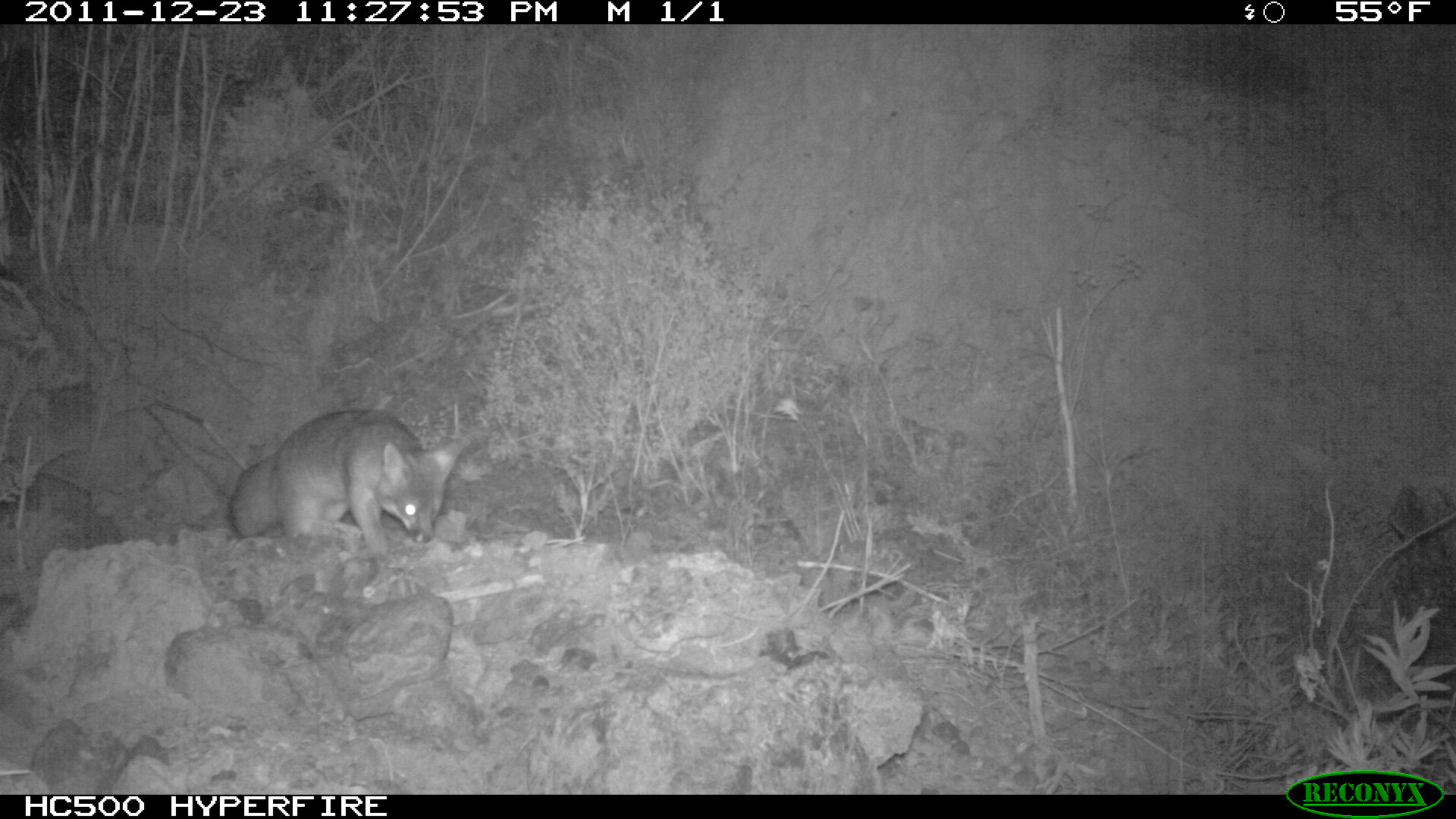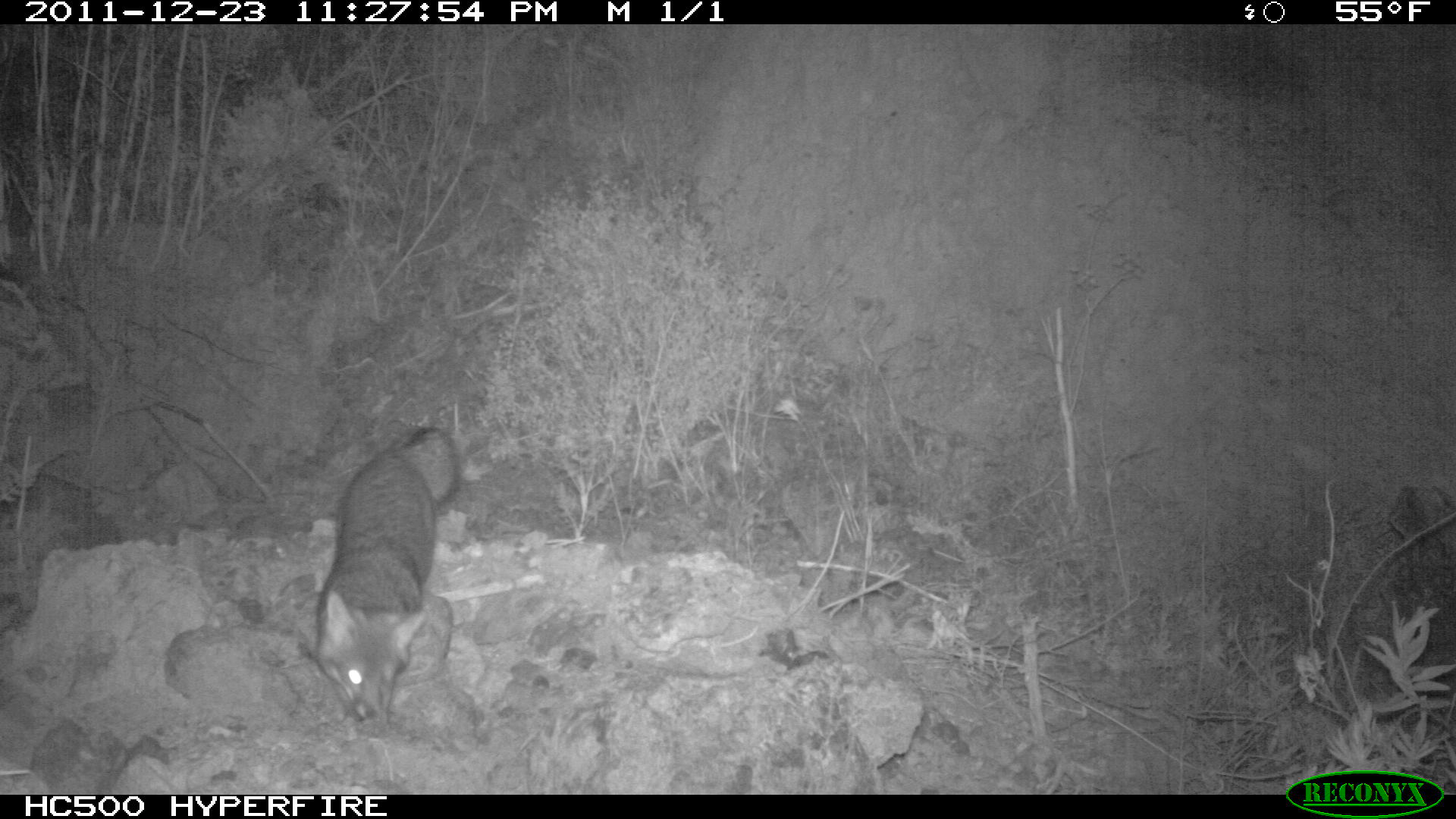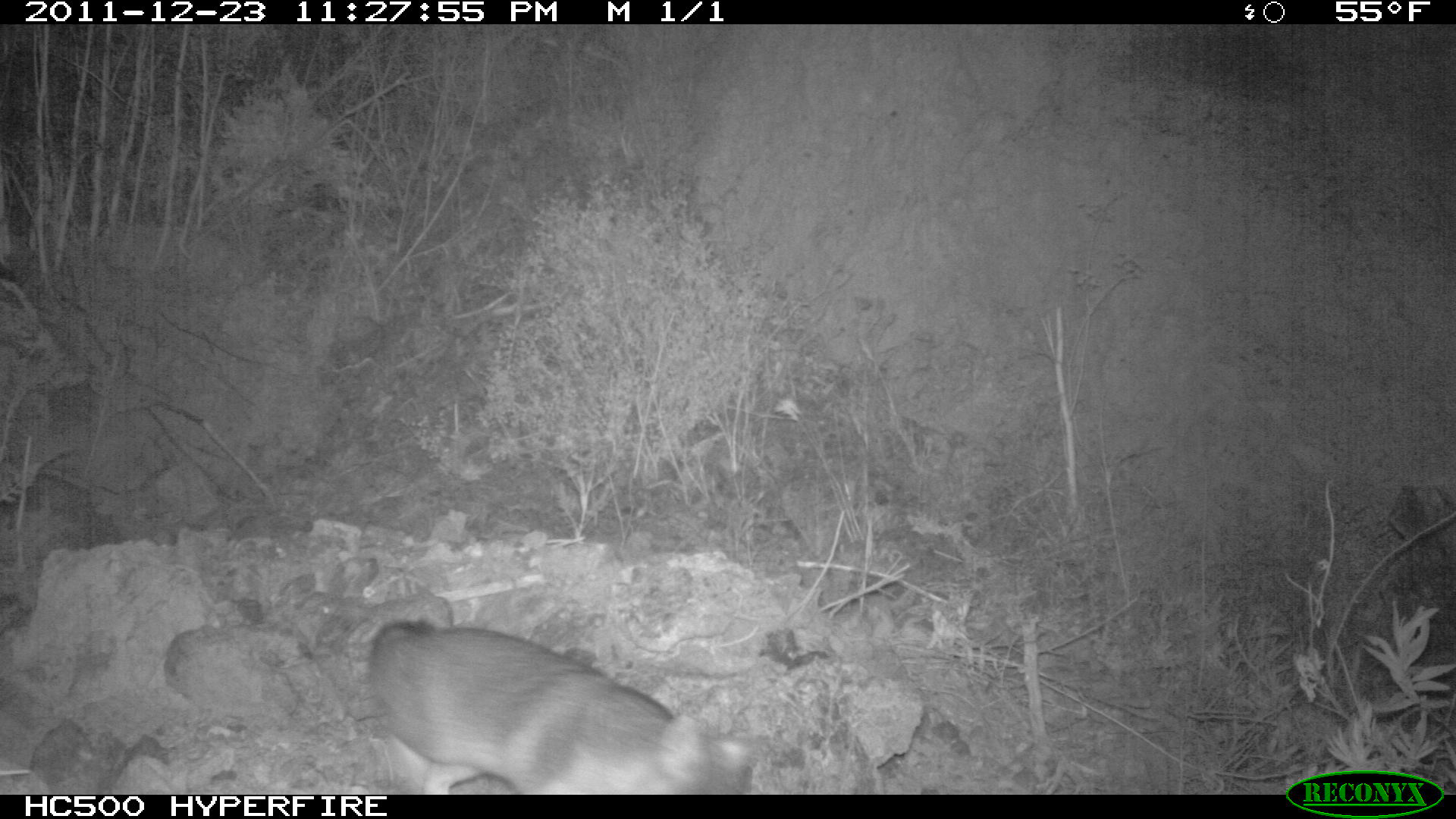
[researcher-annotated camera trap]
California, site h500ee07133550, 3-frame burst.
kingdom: Animalia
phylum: Chordata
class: Mammalia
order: Carnivora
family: Canidae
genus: Urocyon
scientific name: Urocyon littoralis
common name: island fox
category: fox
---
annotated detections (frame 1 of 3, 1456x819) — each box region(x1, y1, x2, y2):
fox: region(224, 406, 468, 570)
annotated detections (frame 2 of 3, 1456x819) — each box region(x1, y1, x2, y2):
fox: region(310, 424, 460, 724)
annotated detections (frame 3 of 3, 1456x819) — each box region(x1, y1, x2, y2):
fox: region(369, 620, 758, 795)